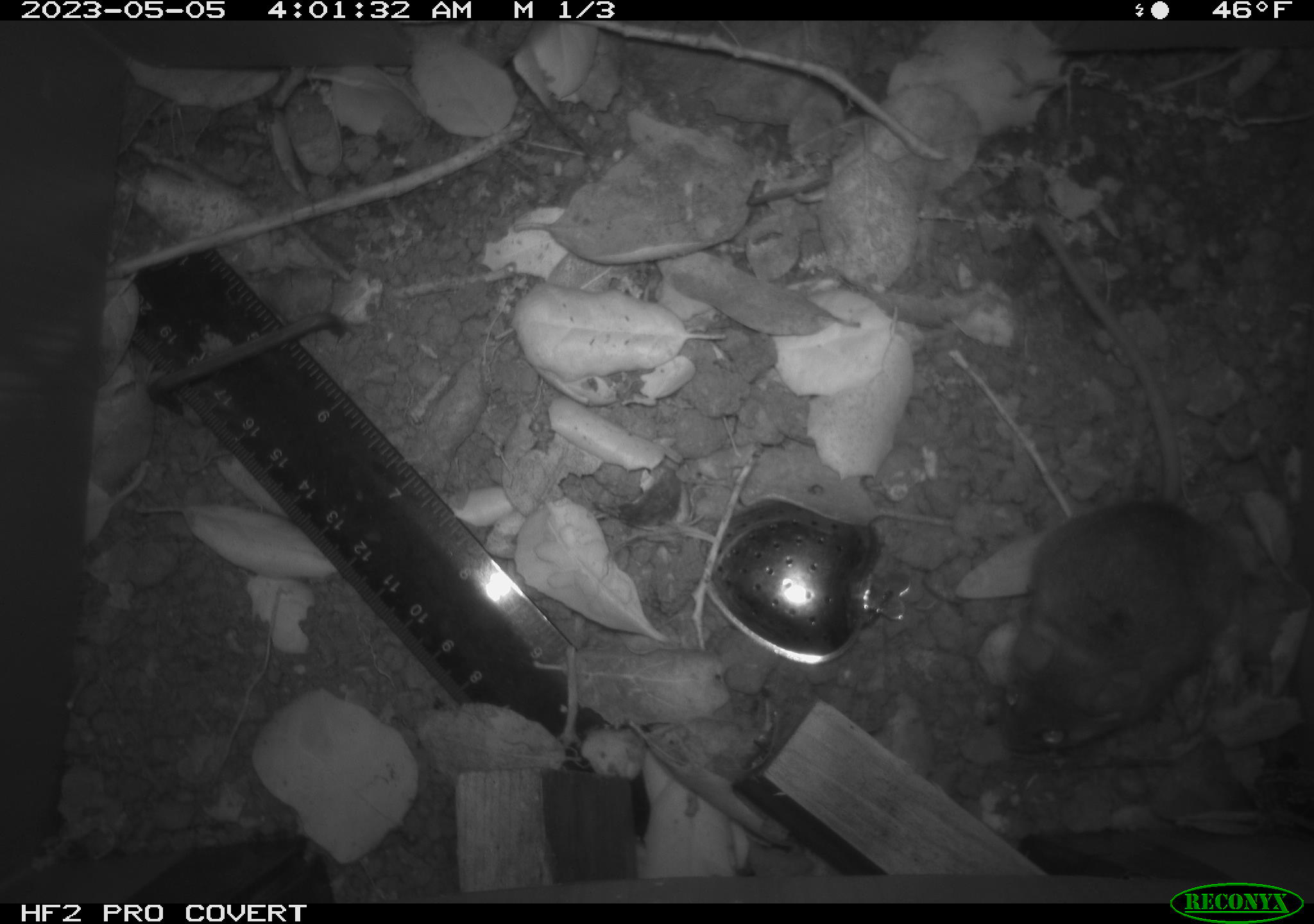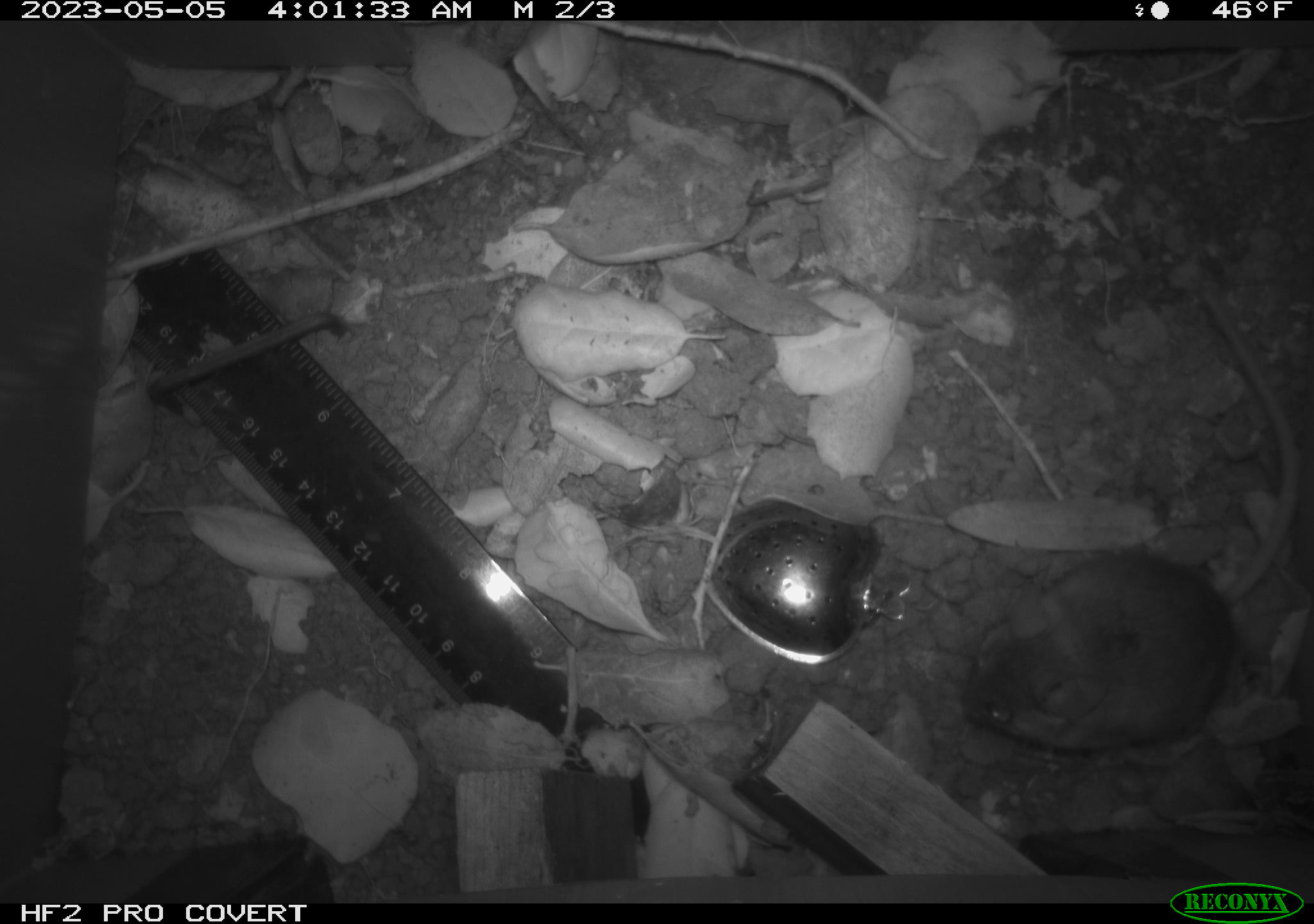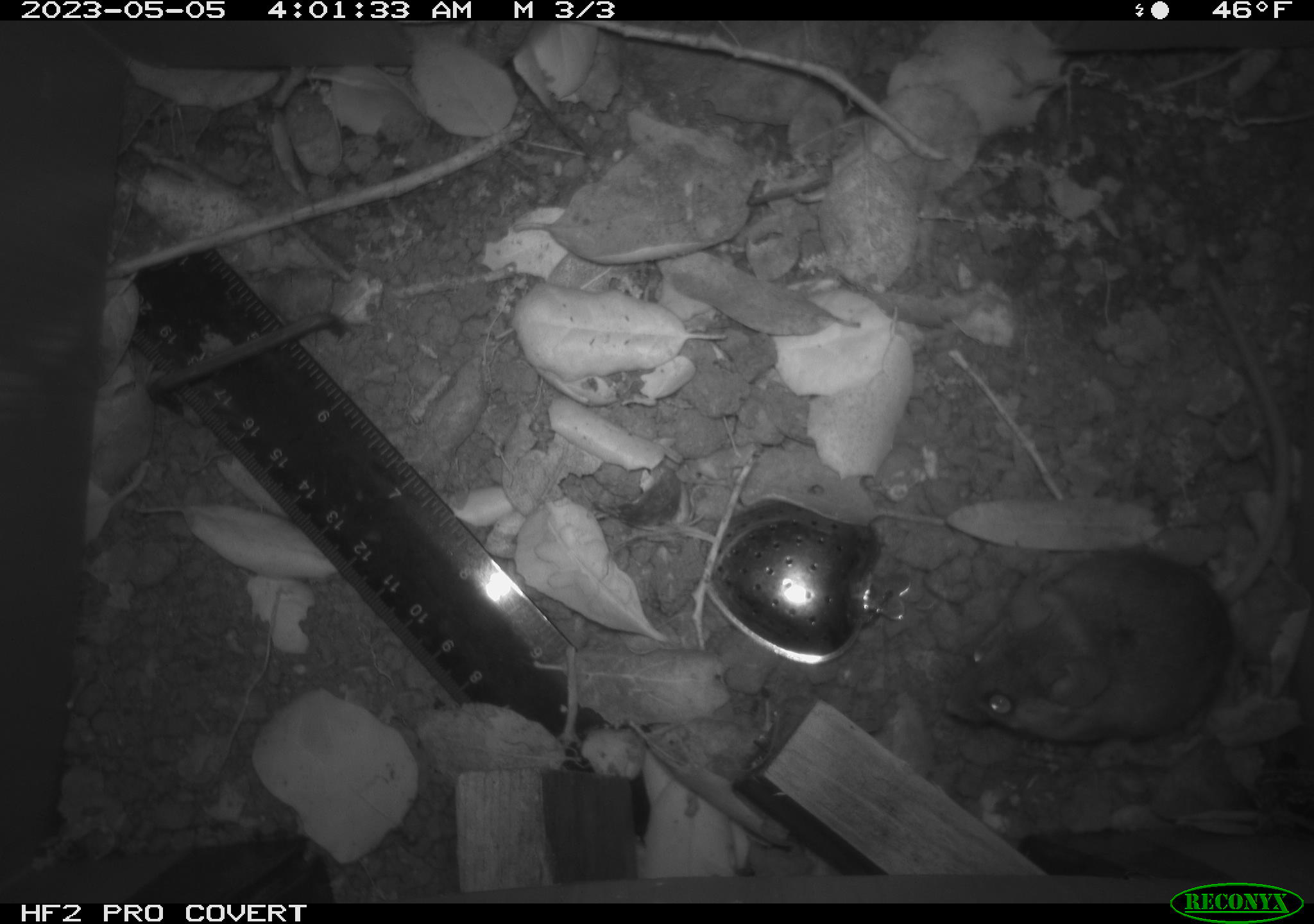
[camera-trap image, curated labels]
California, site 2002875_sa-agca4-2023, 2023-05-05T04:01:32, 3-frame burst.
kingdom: Animalia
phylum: Chordata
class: Mammalia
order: Rodentia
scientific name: Rodentia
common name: mouse species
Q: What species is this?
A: Mouse species (Rodentia).